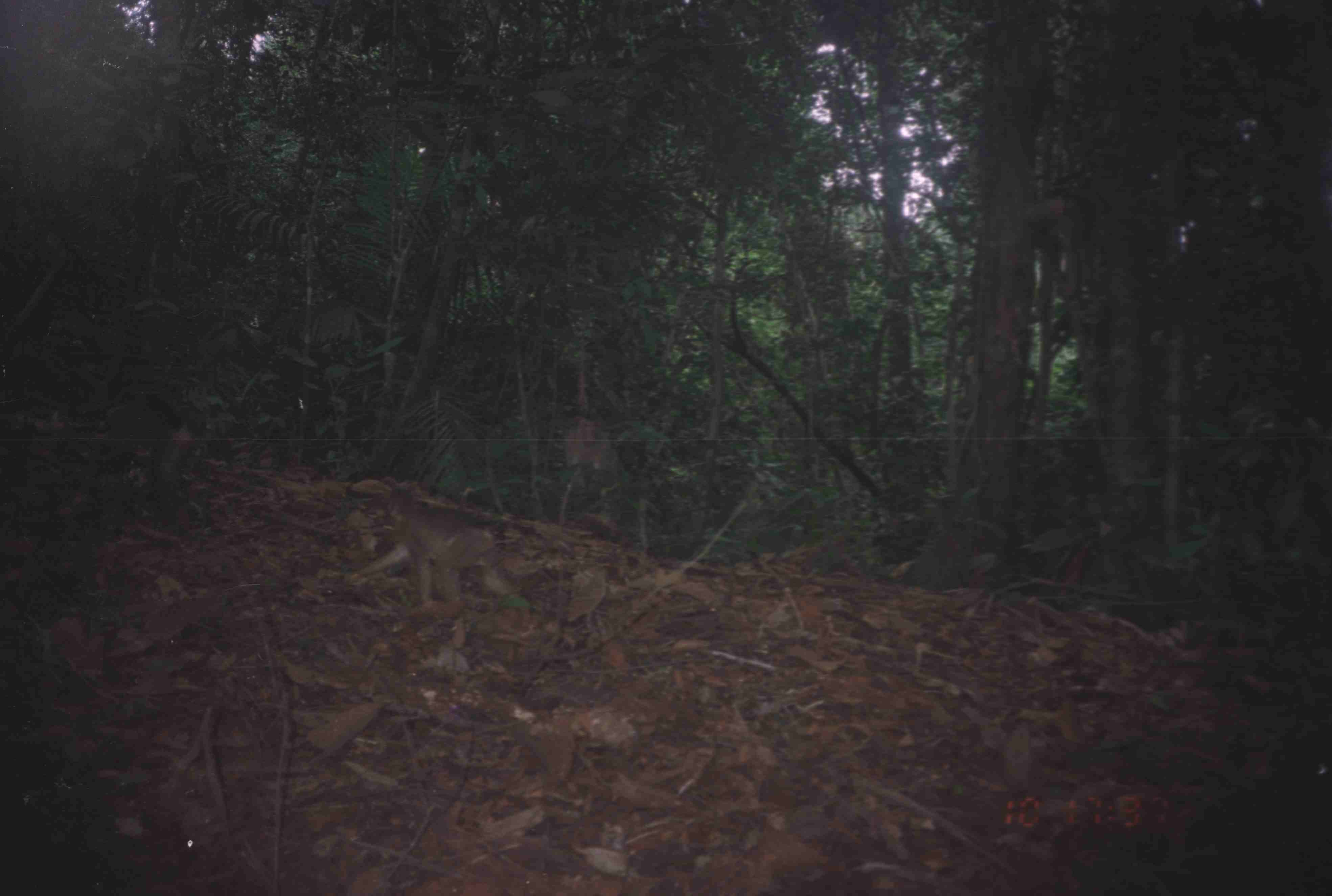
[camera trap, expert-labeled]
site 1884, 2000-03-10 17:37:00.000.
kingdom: Animalia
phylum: Chordata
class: Mammalia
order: Primates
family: Cercopithecidae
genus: Macaca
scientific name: Macaca nemestrina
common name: southern pig-tailed macaque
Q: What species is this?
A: Macaca nemestrina (southern pig-tailed macaque).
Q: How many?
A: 3.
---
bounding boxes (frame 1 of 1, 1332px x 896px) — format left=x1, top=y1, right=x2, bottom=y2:
macaca nemestrina: left=344, top=482, right=522, bottom=647; left=96, top=397, right=191, bottom=500; left=560, top=414, right=623, bottom=476